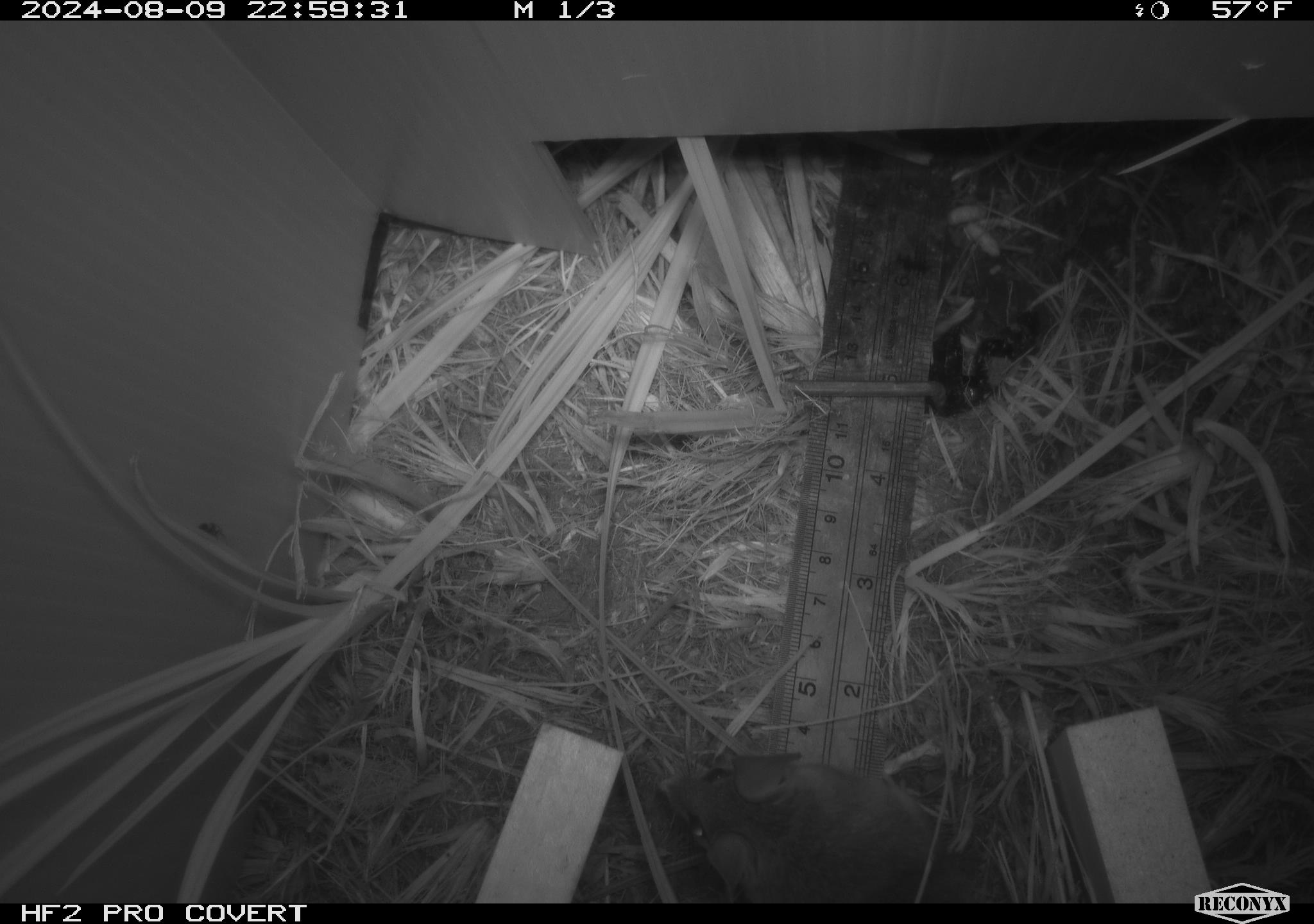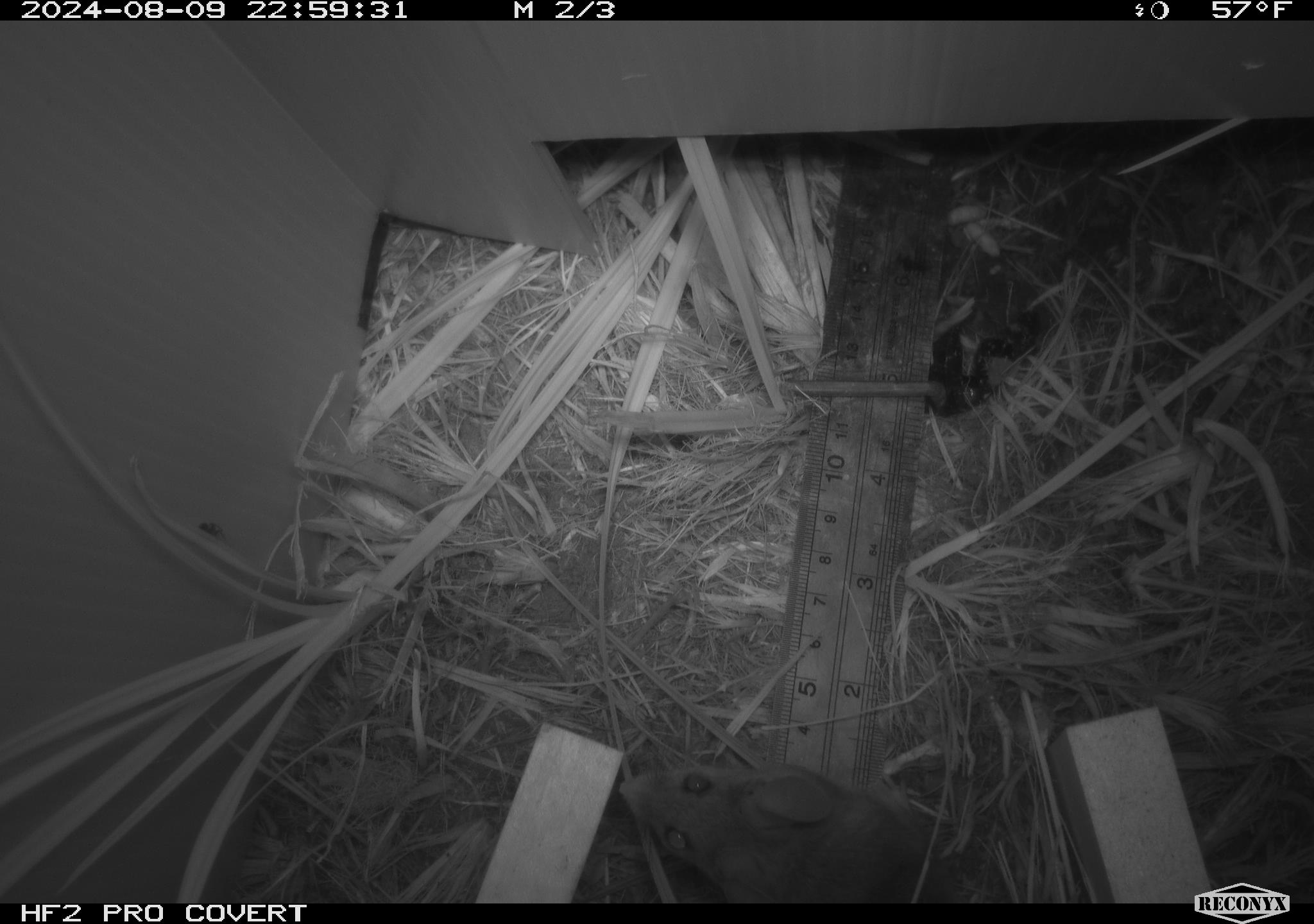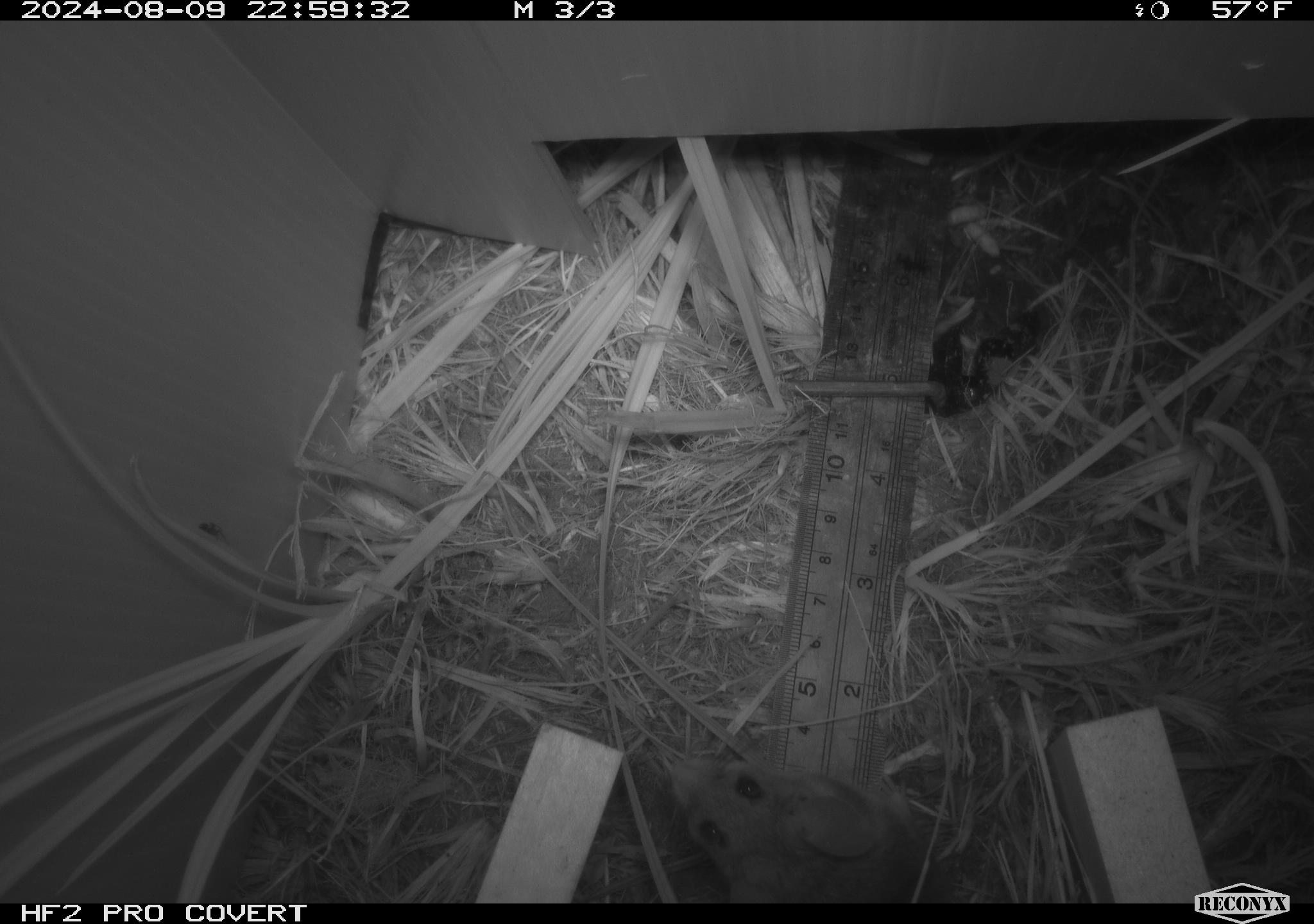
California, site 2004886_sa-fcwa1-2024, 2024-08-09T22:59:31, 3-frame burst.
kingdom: Animalia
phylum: Chordata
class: Mammalia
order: Rodentia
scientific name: Rodentia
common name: mouse species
Mouse species (Rodentia).